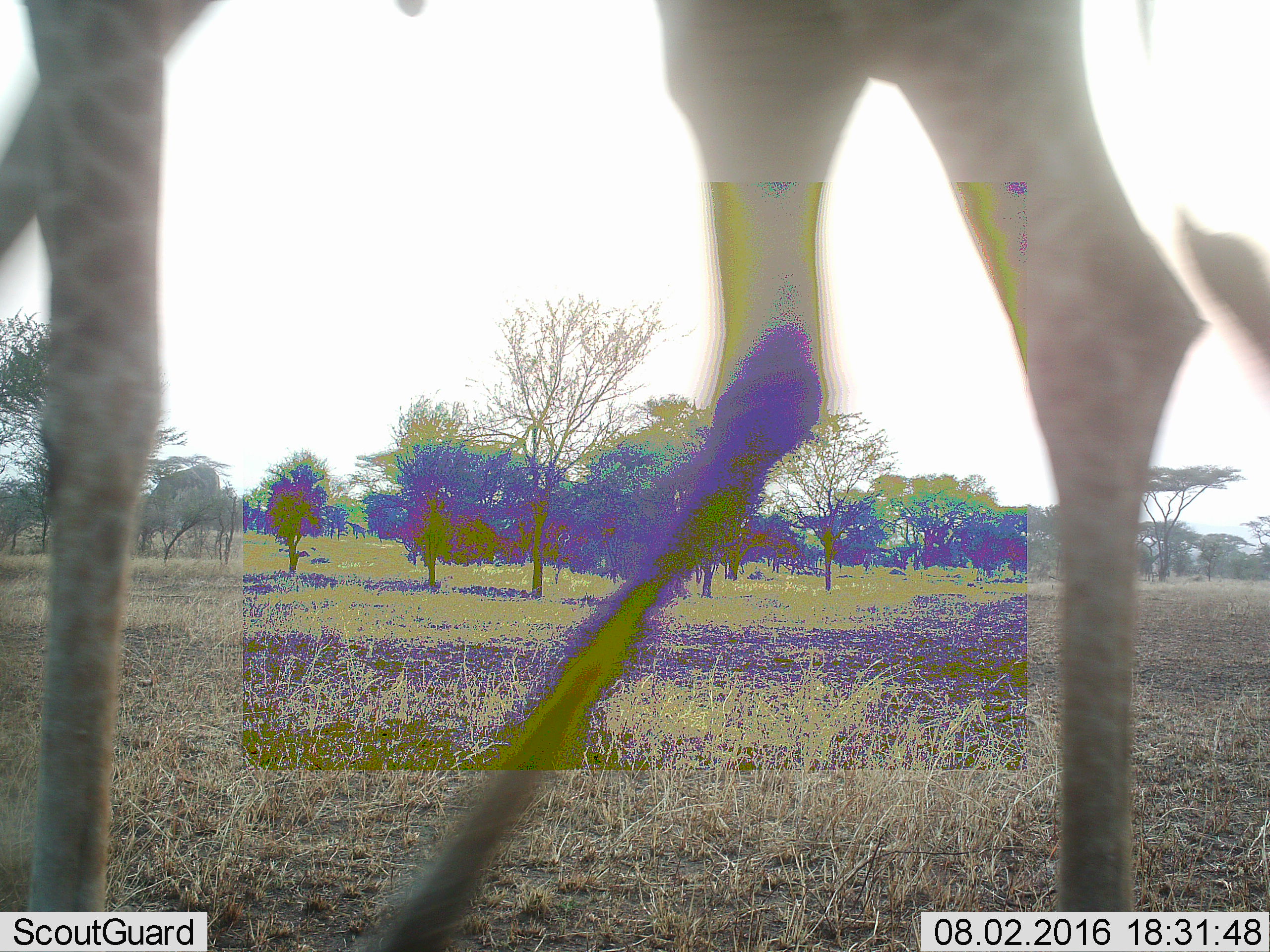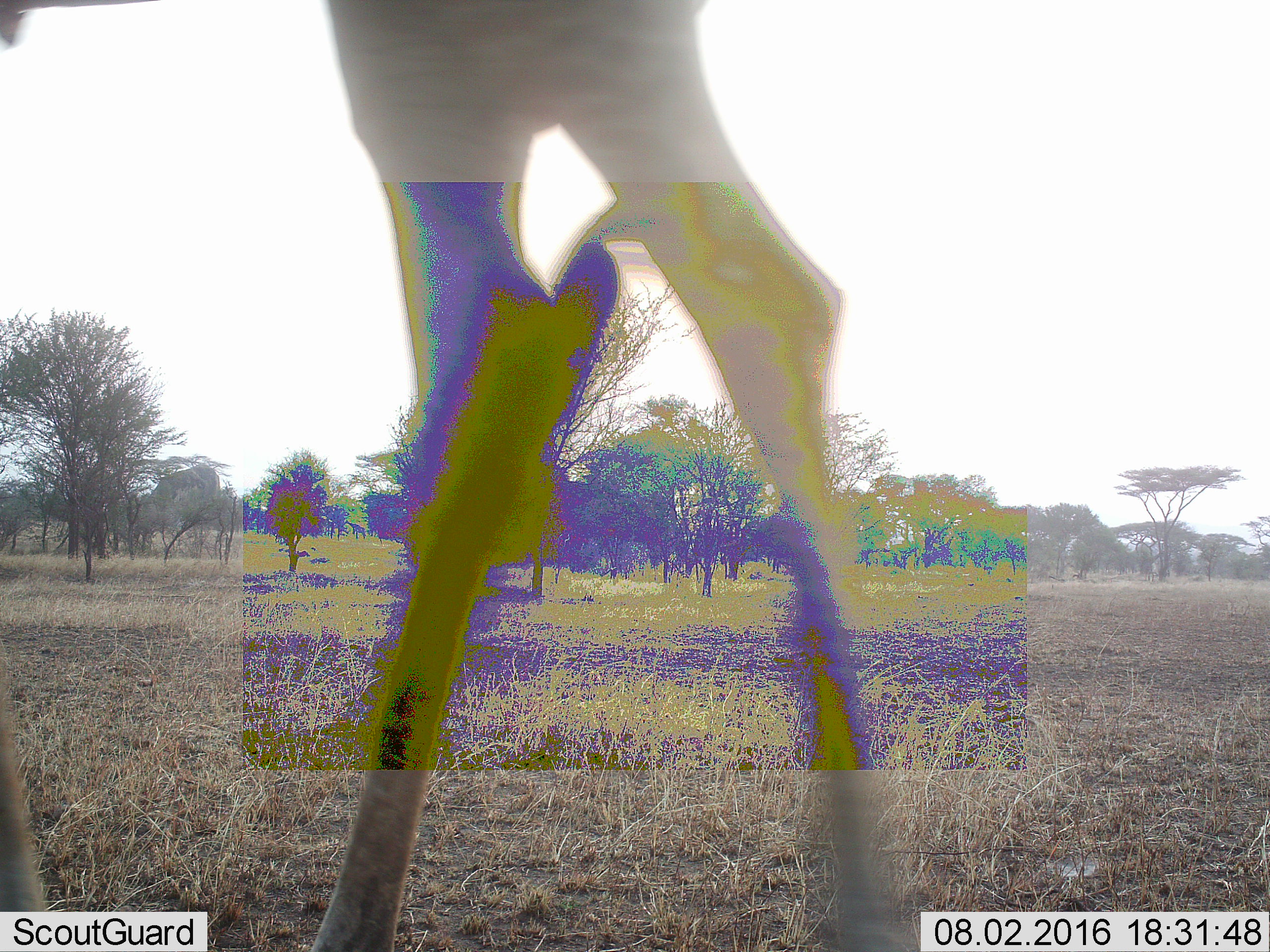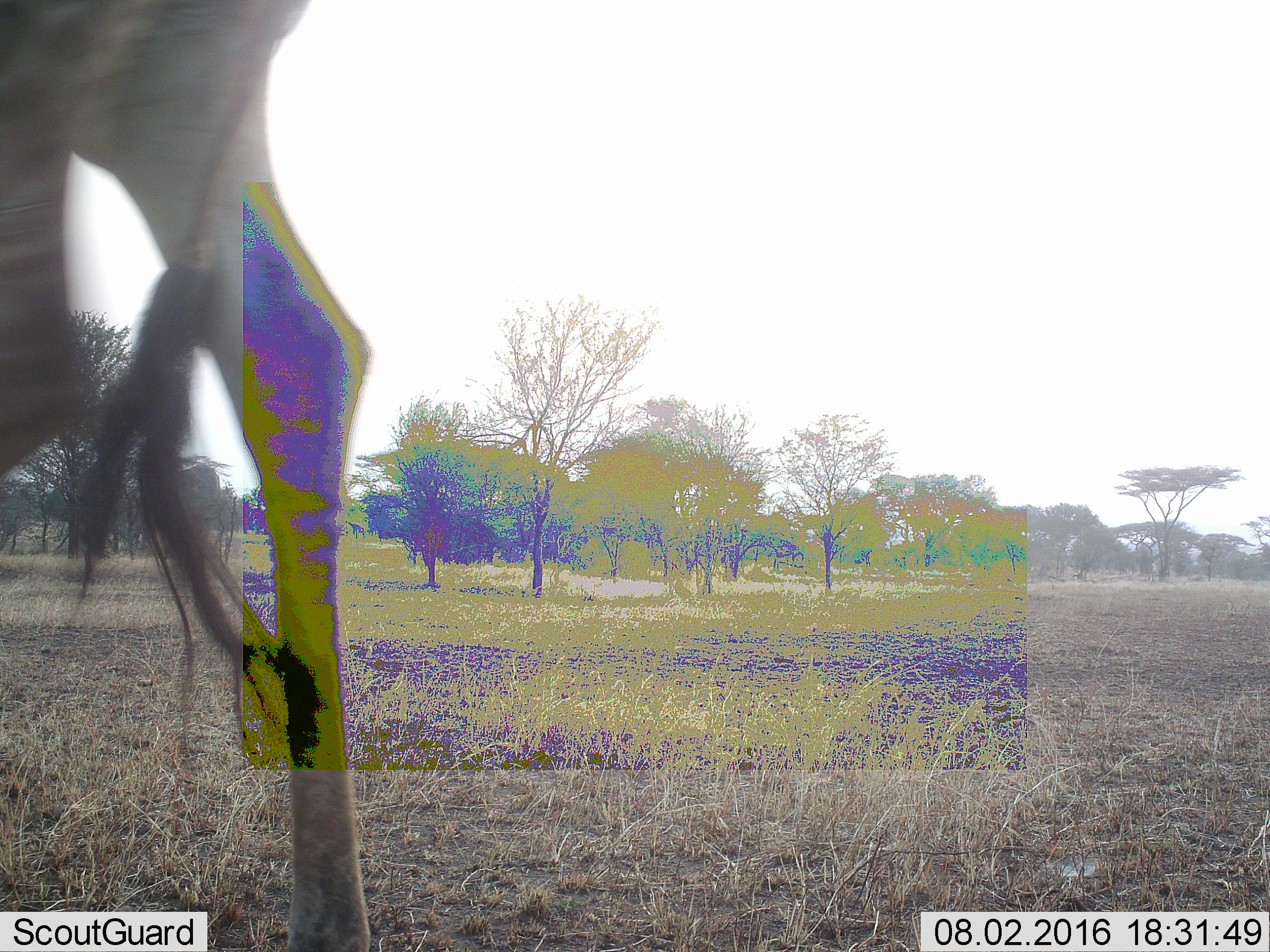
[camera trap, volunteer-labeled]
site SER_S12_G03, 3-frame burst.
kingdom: Animalia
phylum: Chordata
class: Mammalia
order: Artiodactyla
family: Giraffidae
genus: Giraffa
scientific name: Giraffa camelopardalis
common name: giraffe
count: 1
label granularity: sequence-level